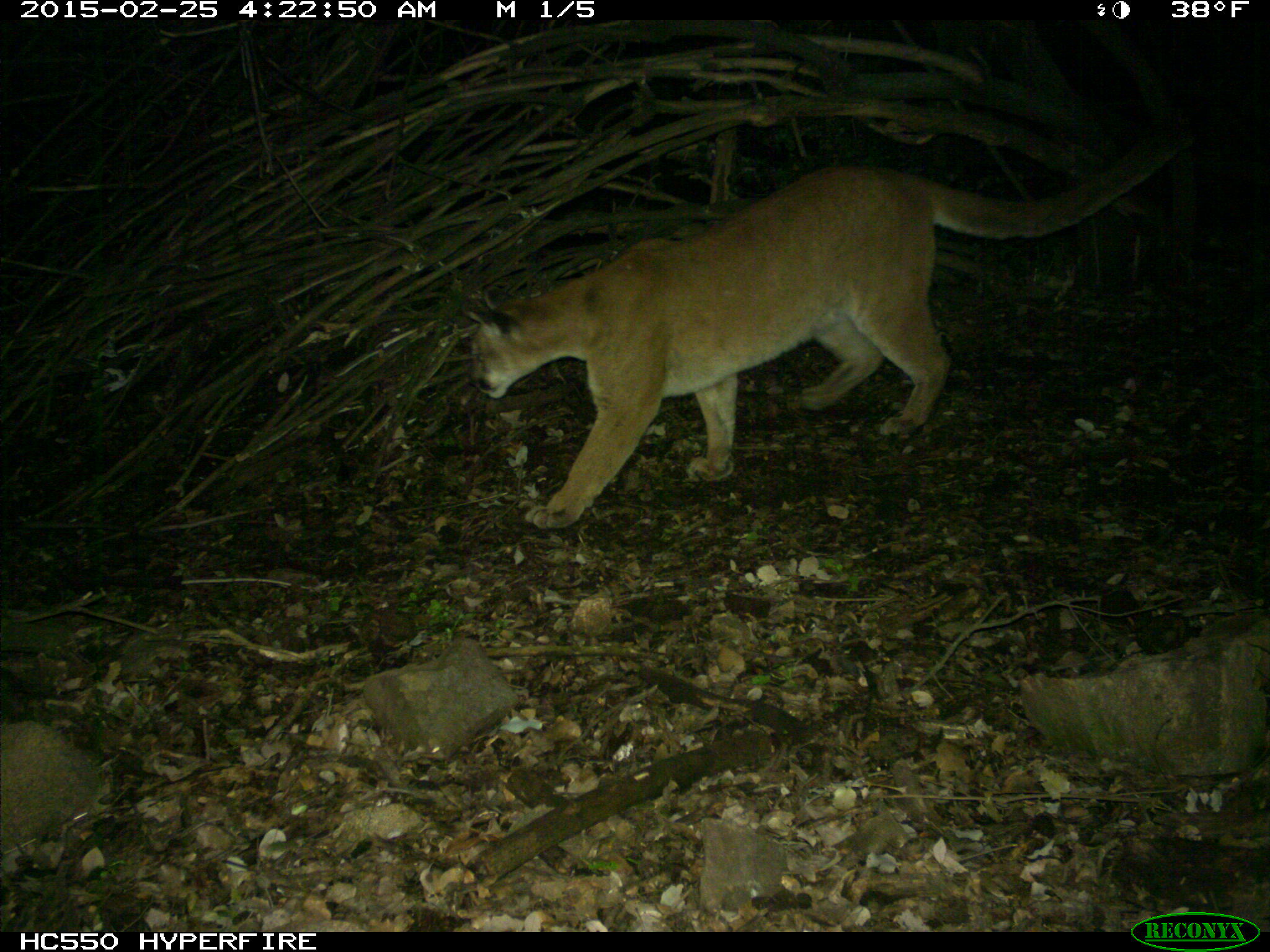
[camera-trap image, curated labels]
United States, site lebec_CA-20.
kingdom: Animalia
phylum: Chordata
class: Mammalia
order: Carnivora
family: Felidae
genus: Puma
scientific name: Puma concolor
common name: mountain lion